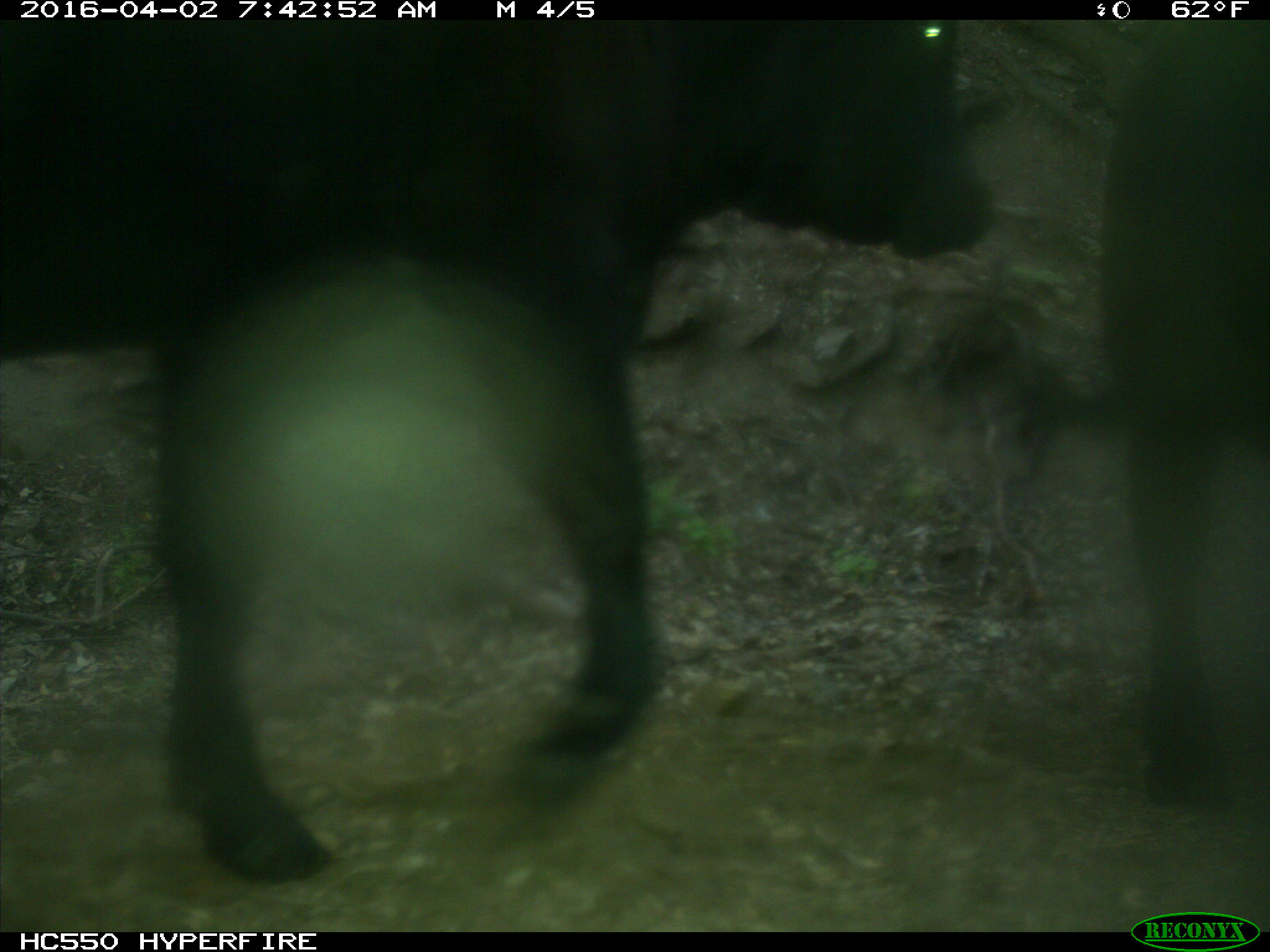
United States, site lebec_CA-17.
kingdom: Animalia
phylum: Chordata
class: Mammalia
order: Artiodactyla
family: Bovidae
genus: Bos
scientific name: Bos taurus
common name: domestic cow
Bos taurus (domestic cow).